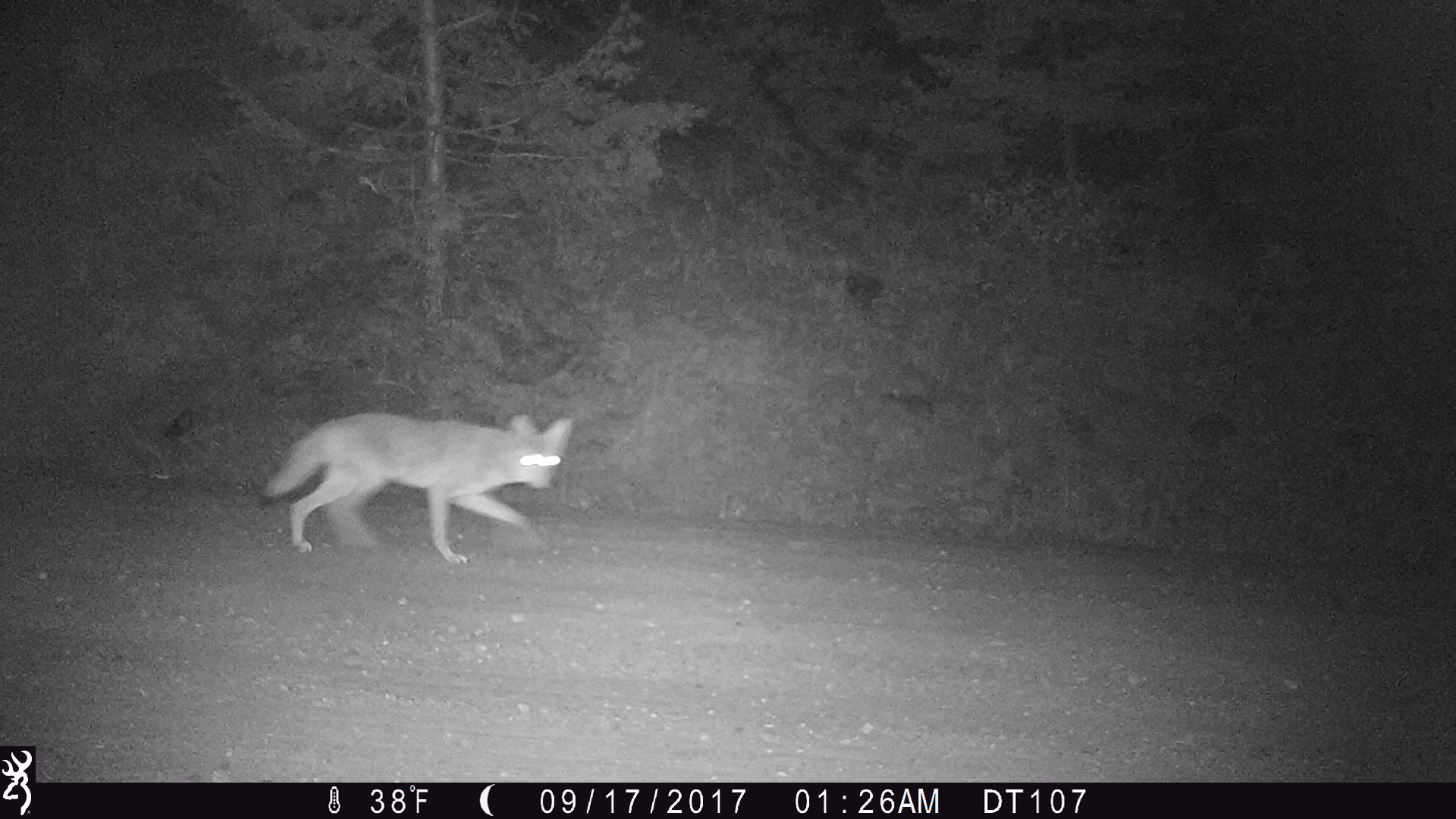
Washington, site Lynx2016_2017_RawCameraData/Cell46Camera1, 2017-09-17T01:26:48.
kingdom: Animalia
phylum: Chordata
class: Mammalia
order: Carnivora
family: Canidae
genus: Canis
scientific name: Canis latrans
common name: coyote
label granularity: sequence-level